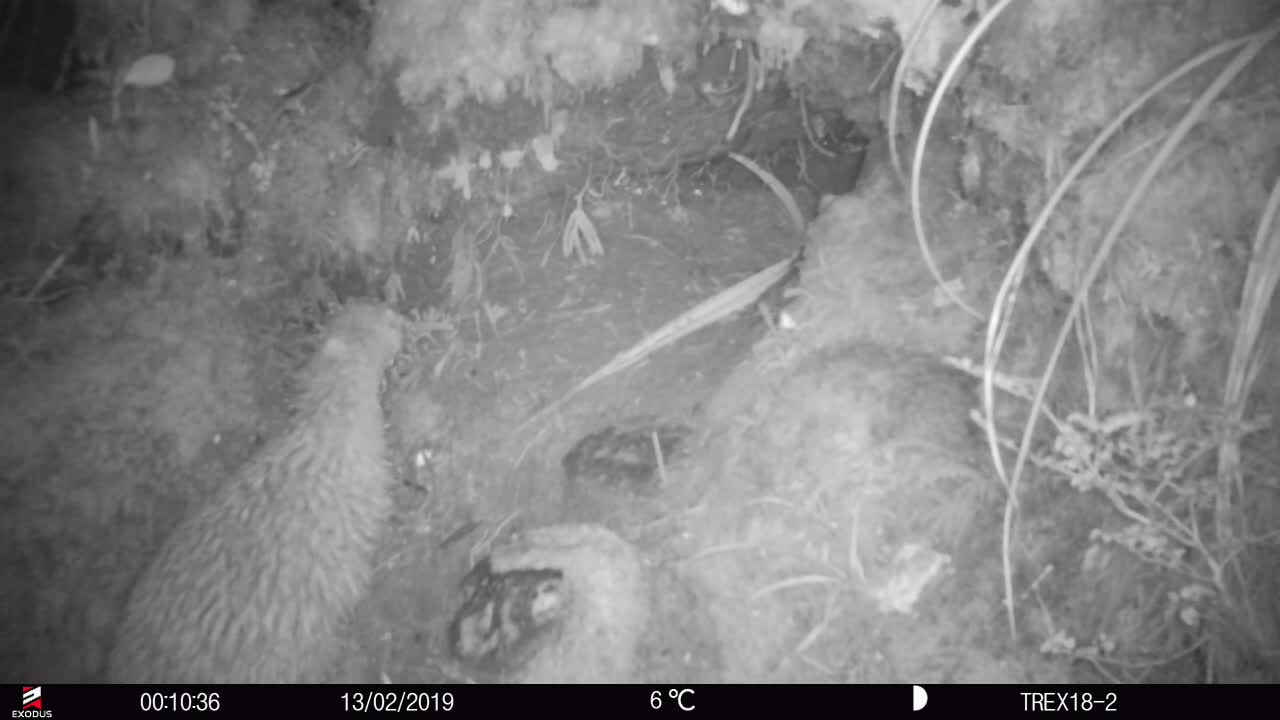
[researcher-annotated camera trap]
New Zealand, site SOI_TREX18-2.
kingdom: Animalia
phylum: Chordata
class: Aves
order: Apterygiformes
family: Apterygidae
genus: Apteryx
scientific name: Apteryx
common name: kiwi